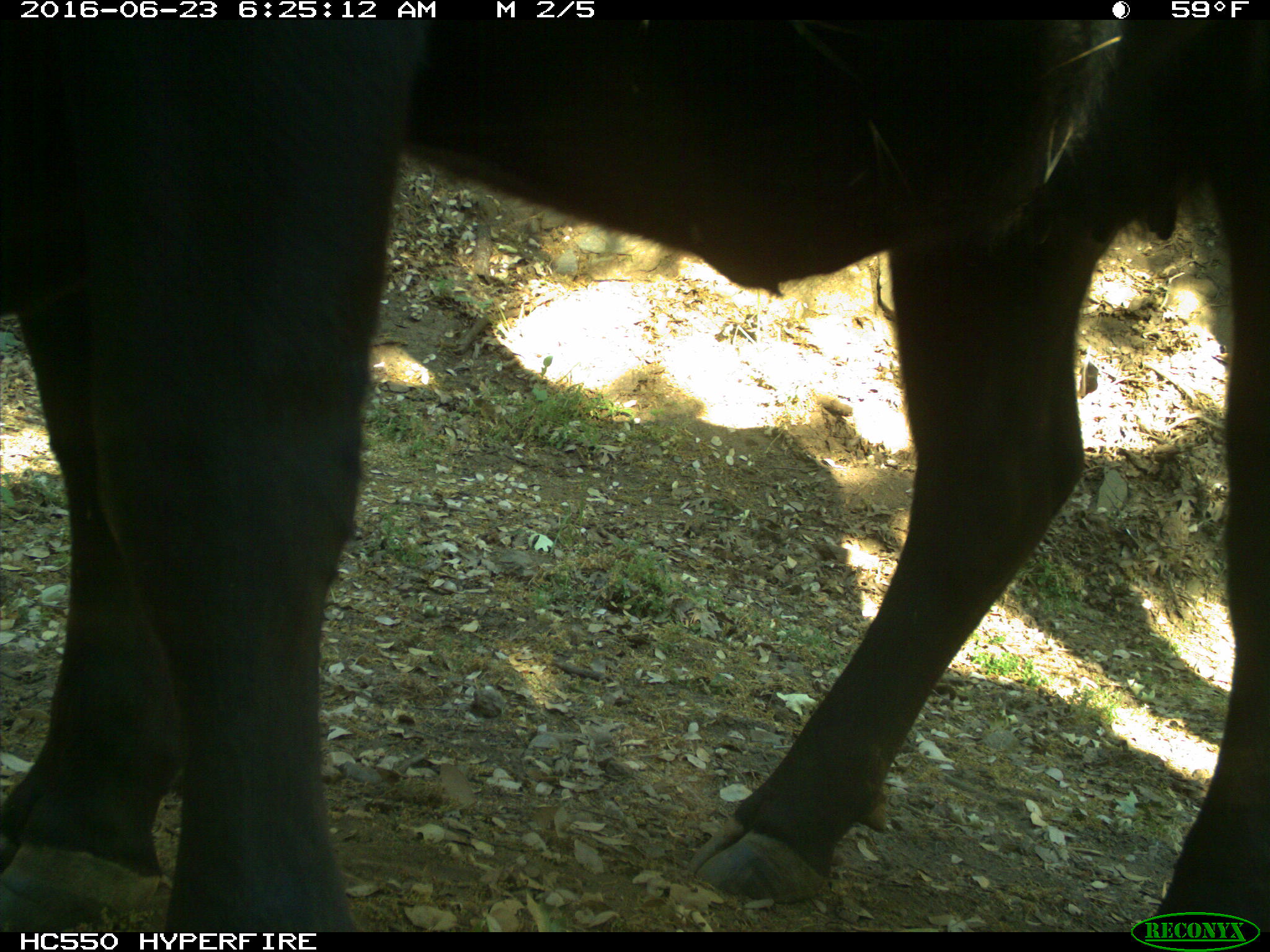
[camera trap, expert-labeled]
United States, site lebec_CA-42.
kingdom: Animalia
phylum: Chordata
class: Mammalia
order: Artiodactyla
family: Bovidae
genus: Bos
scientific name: Bos taurus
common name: domestic cow